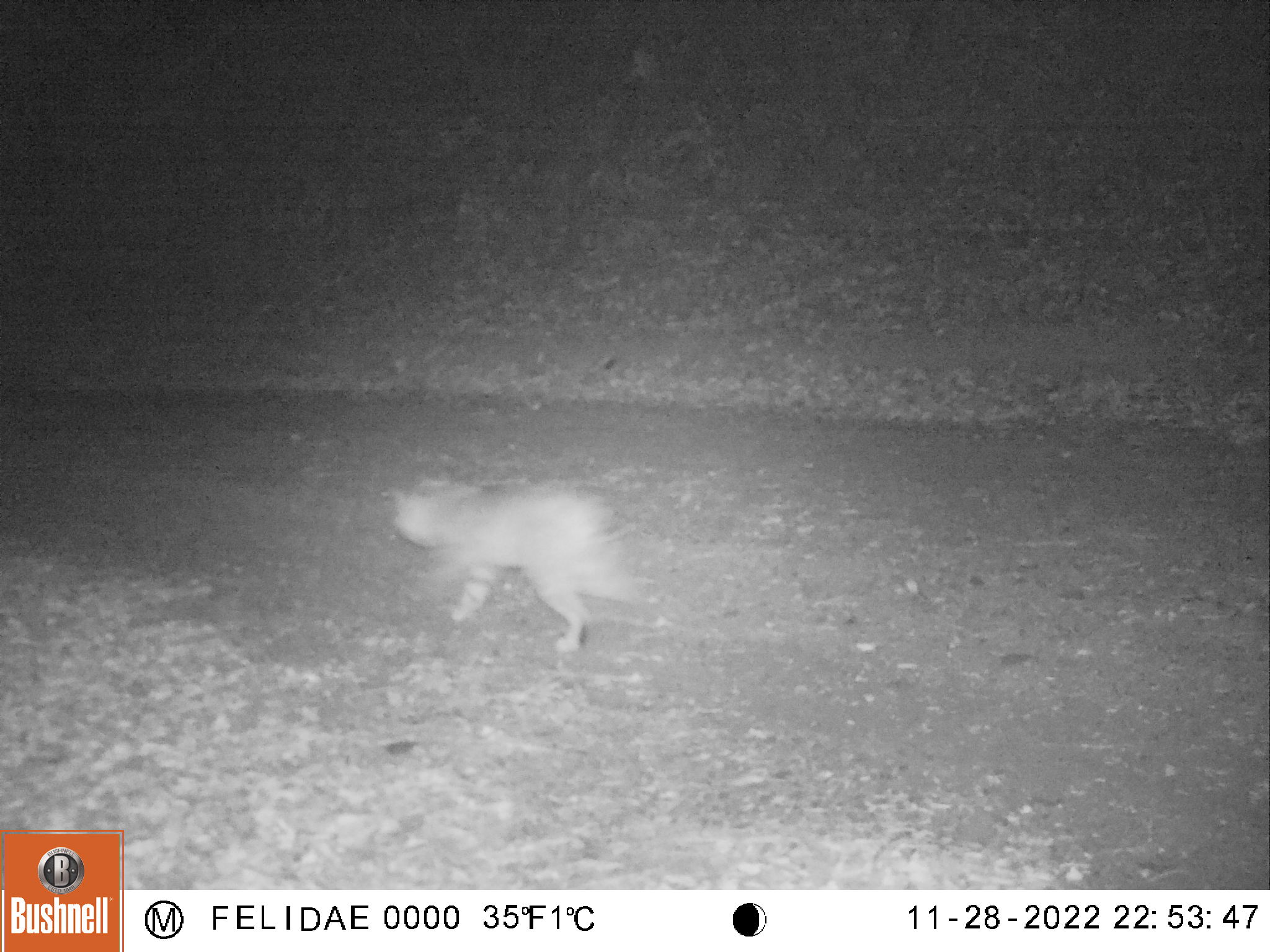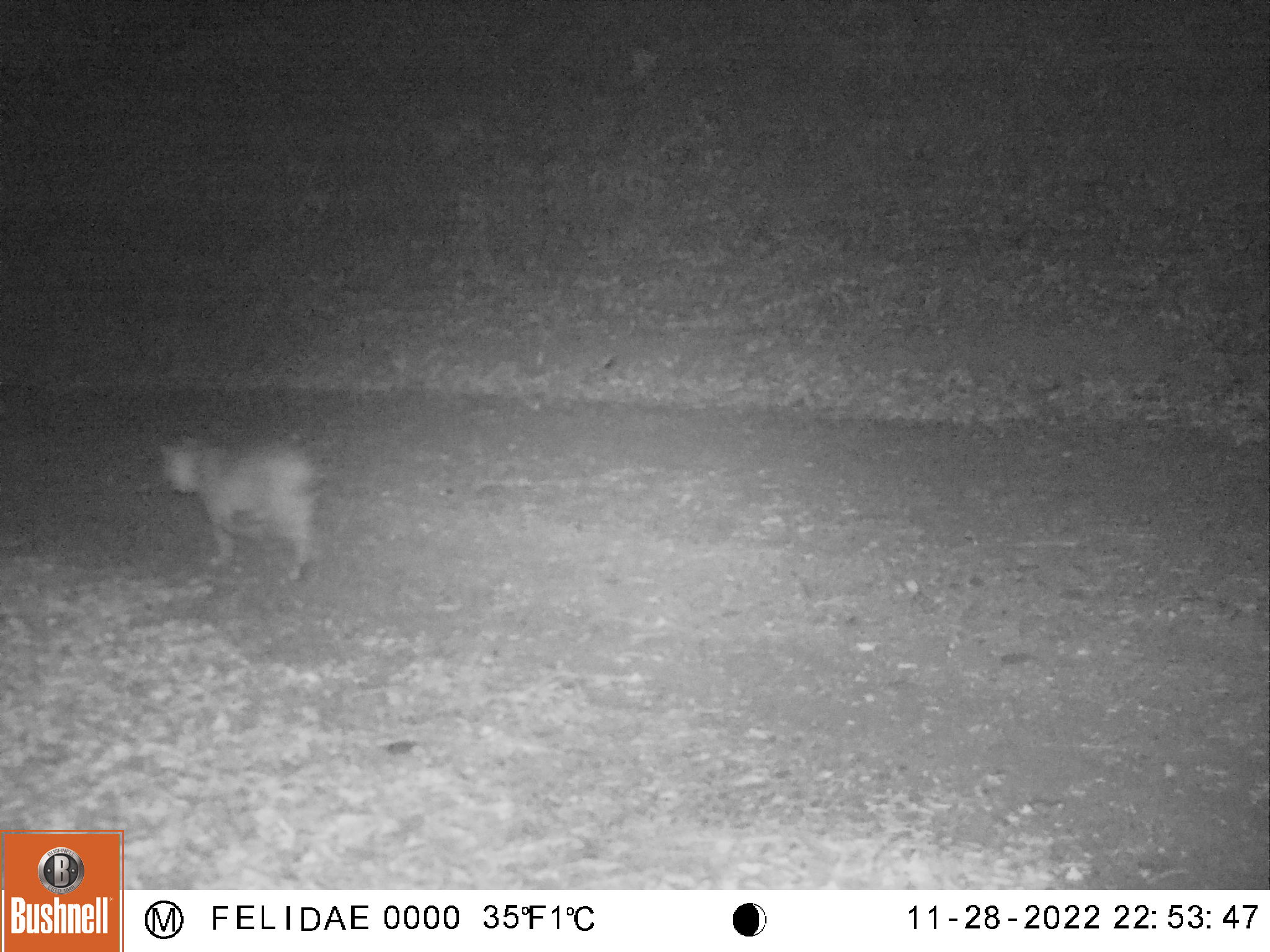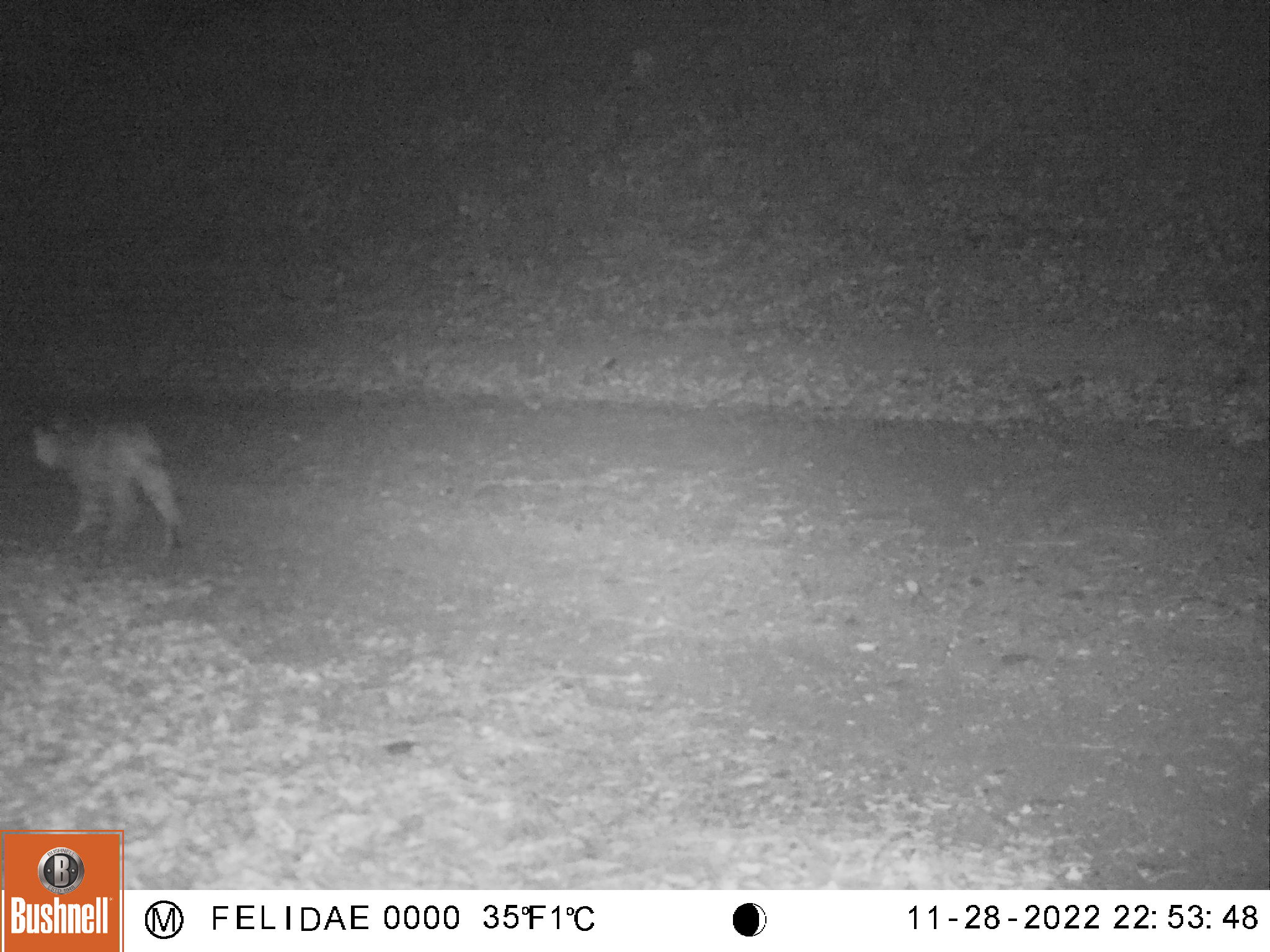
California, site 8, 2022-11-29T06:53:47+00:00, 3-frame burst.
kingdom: Animalia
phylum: Chordata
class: Mammalia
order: Carnivora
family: Felidae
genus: Lynx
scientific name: Lynx rufus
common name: bobcat